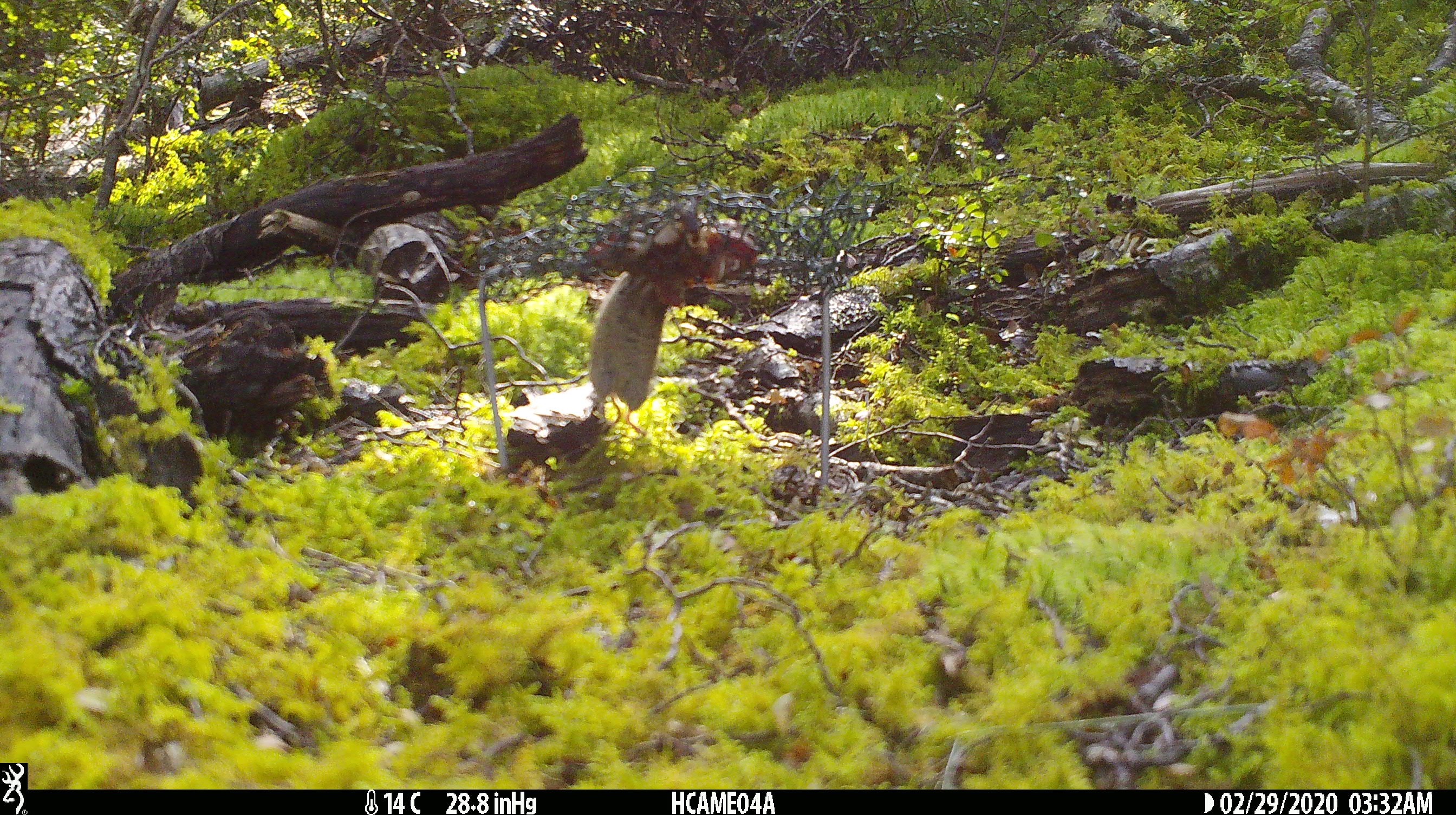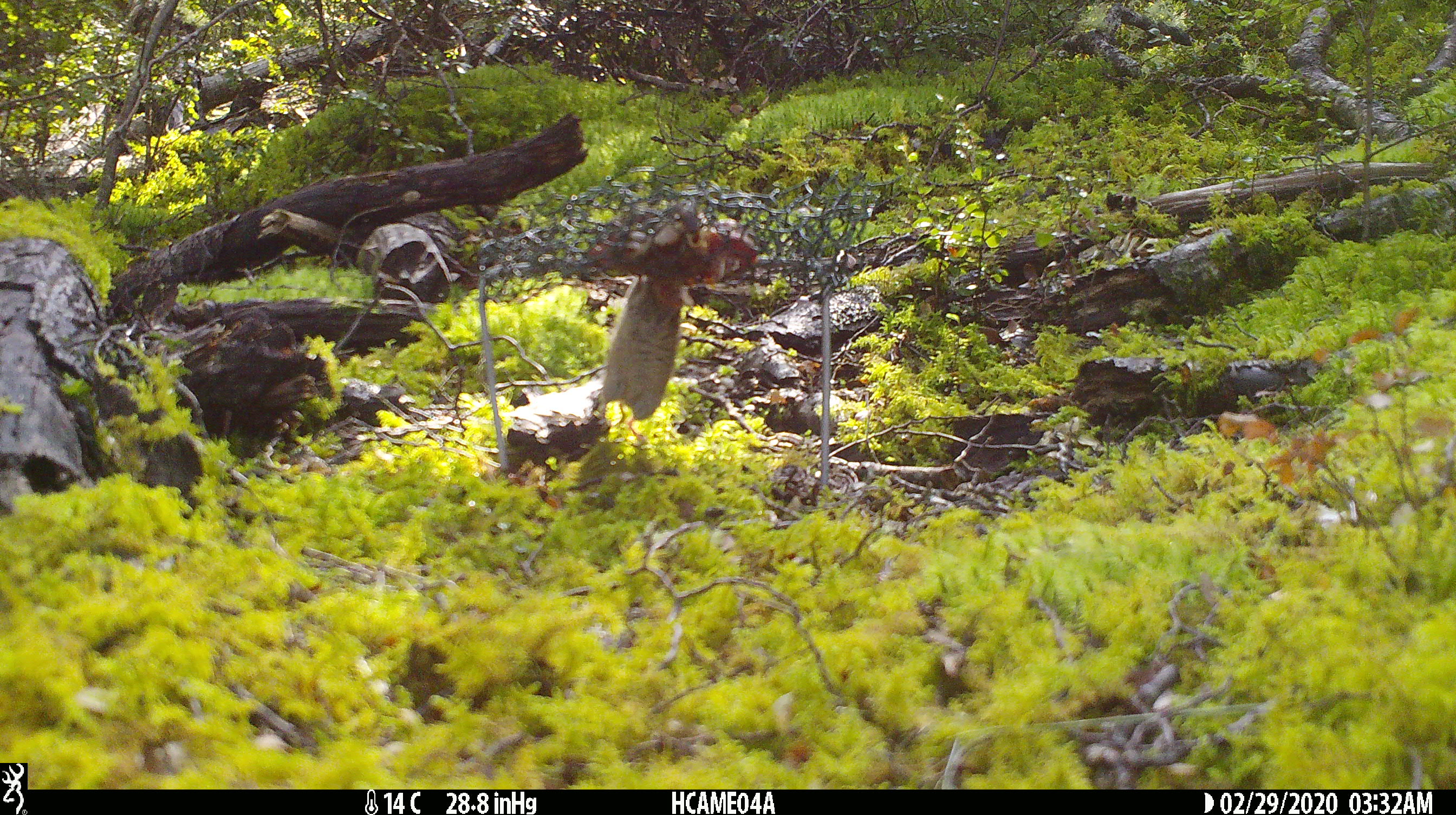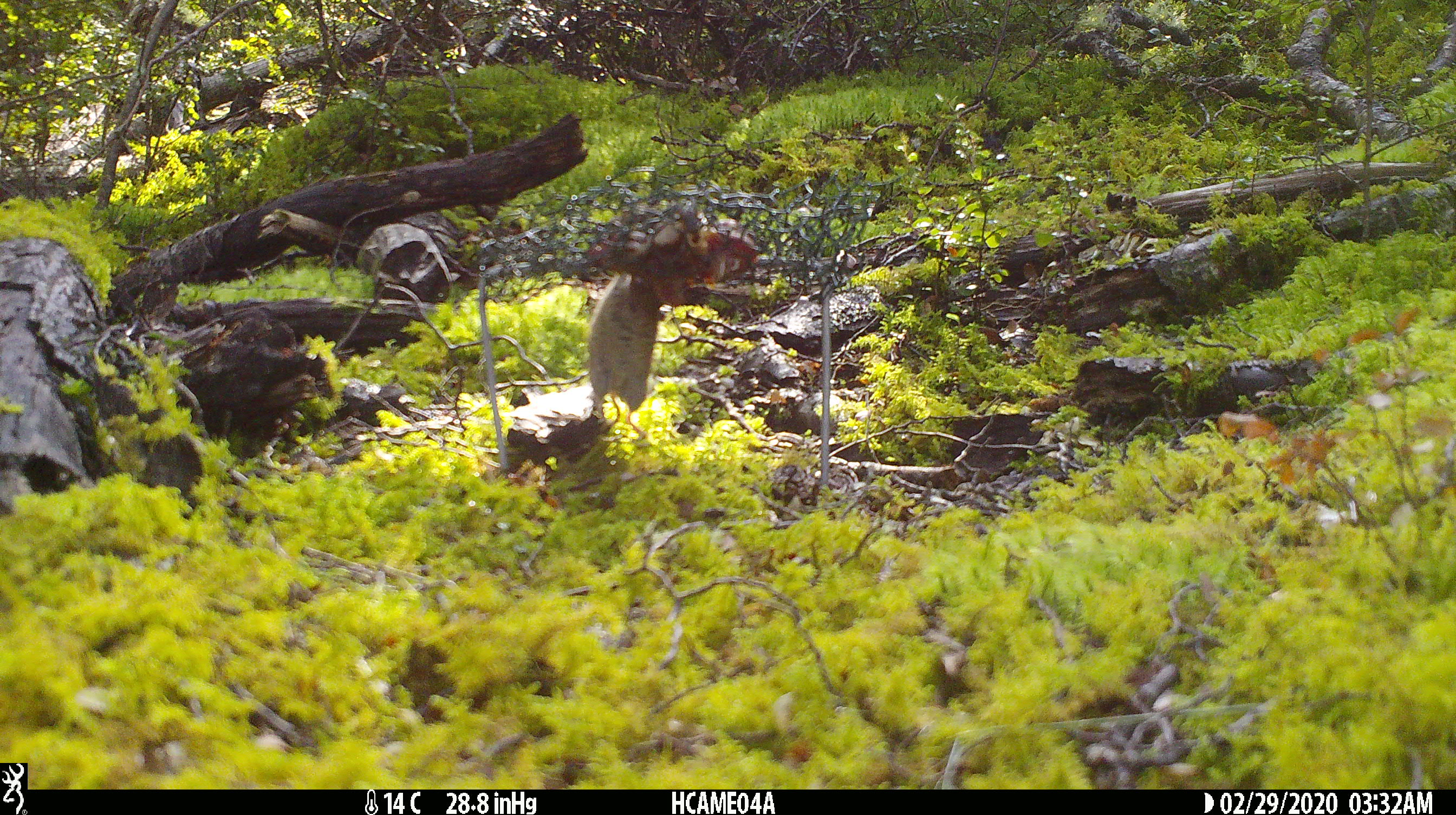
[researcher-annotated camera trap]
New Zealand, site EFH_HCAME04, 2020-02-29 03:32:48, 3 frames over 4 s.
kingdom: Animalia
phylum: Chordata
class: Mammalia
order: Rodentia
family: Muridae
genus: Mus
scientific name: Mus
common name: mouse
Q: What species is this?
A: Mouse (Mus).